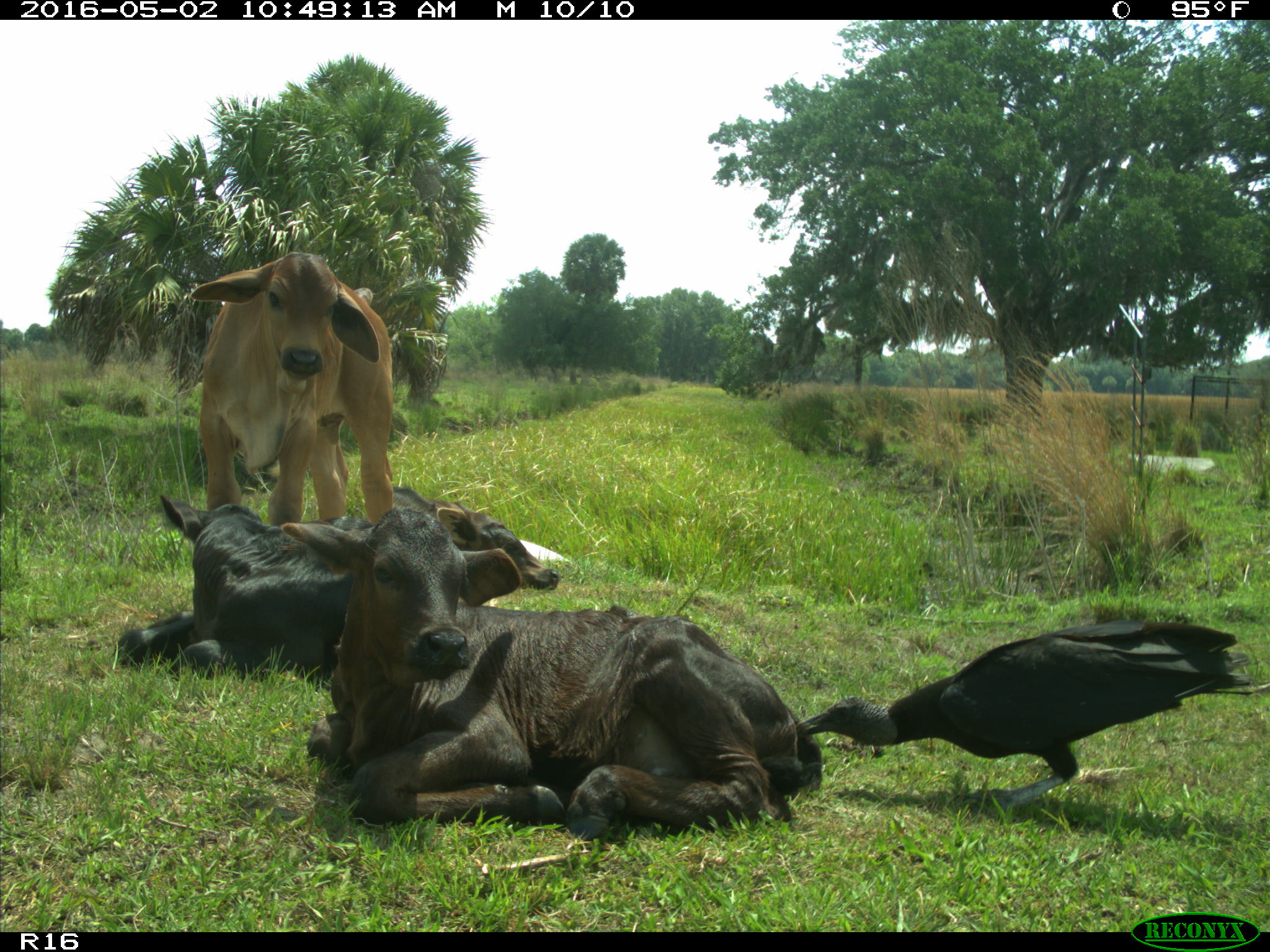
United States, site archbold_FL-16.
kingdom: Animalia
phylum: Chordata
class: Mammalia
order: Artiodactyla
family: Bovidae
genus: Bos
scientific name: Bos taurus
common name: domestic cow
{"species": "Bos taurus (domestic cow)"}